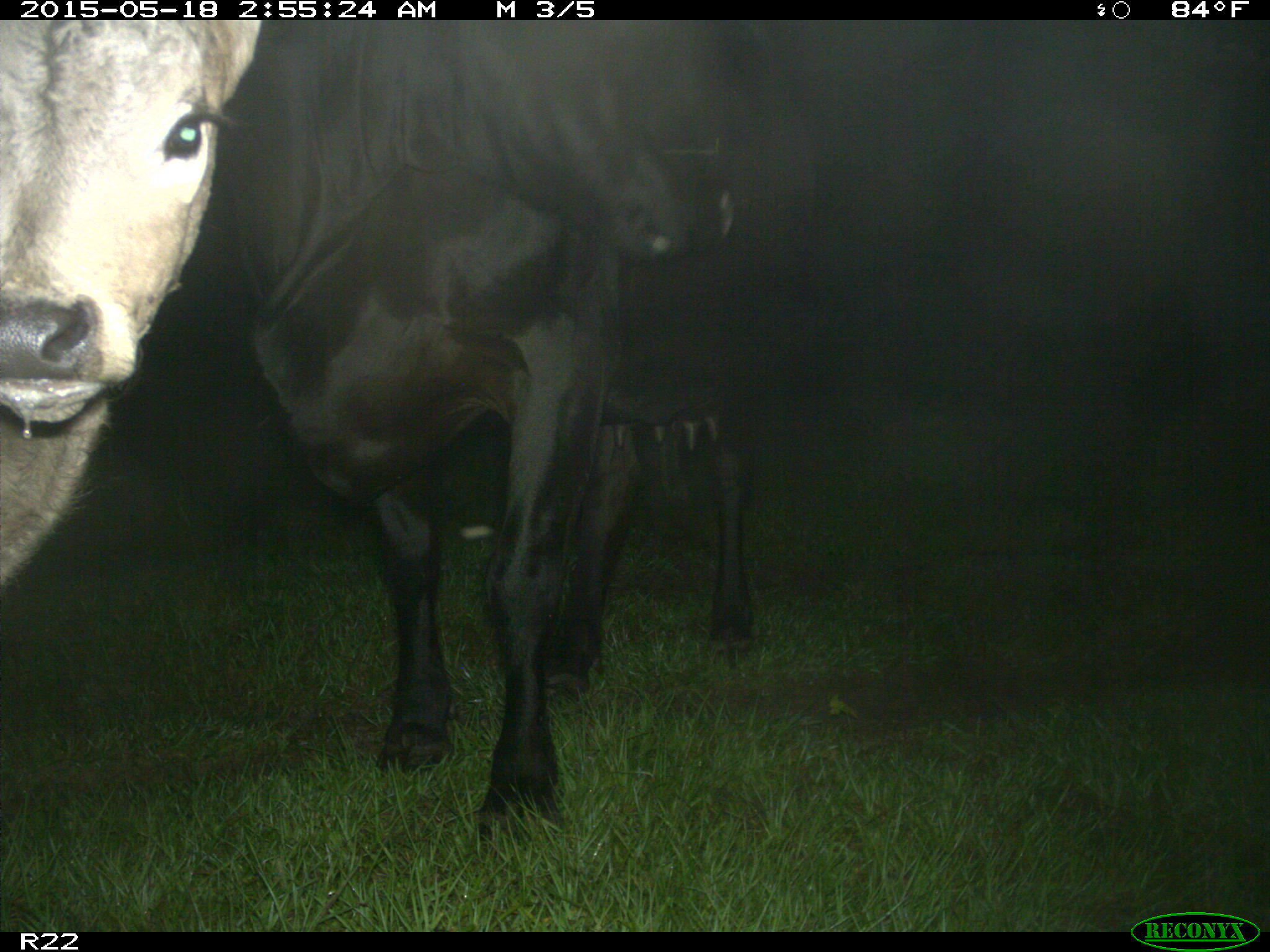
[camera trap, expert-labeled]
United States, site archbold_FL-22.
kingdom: Animalia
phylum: Chordata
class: Mammalia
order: Artiodactyla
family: Bovidae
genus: Bos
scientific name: Bos taurus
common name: domestic cow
Bos taurus (domestic cow).